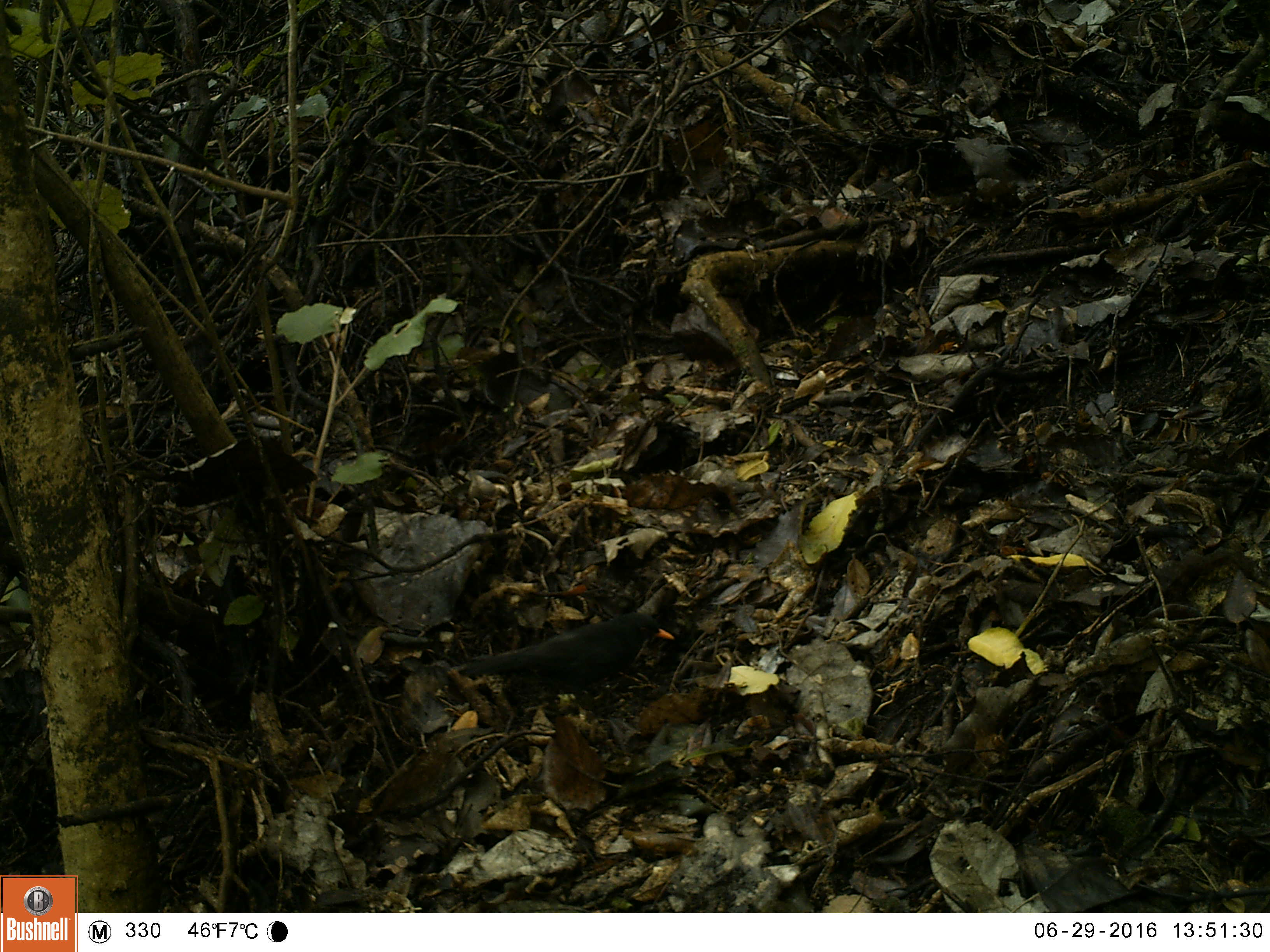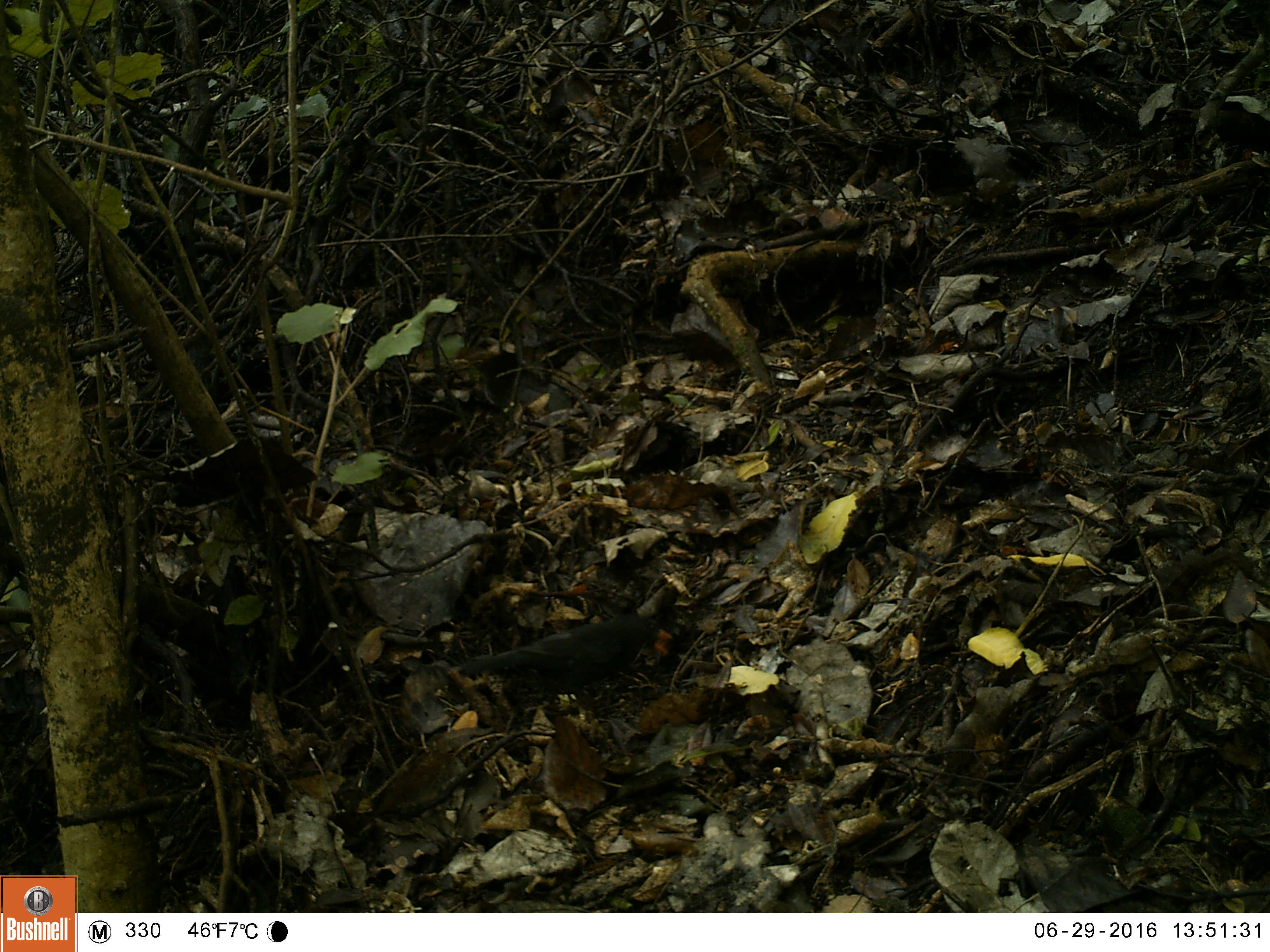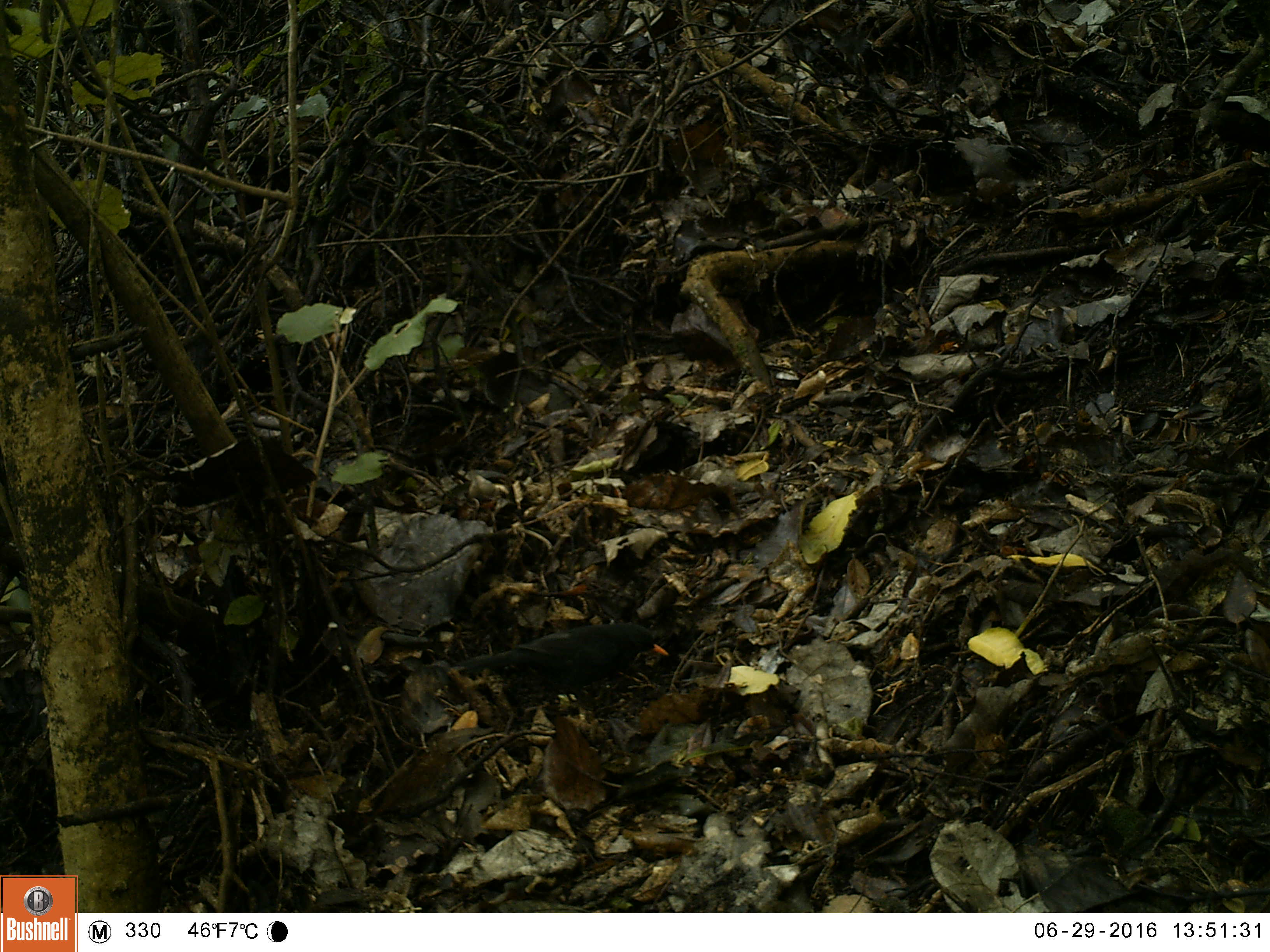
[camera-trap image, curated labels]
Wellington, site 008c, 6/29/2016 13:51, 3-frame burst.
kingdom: Animalia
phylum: Chordata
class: Aves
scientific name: Aves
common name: bird